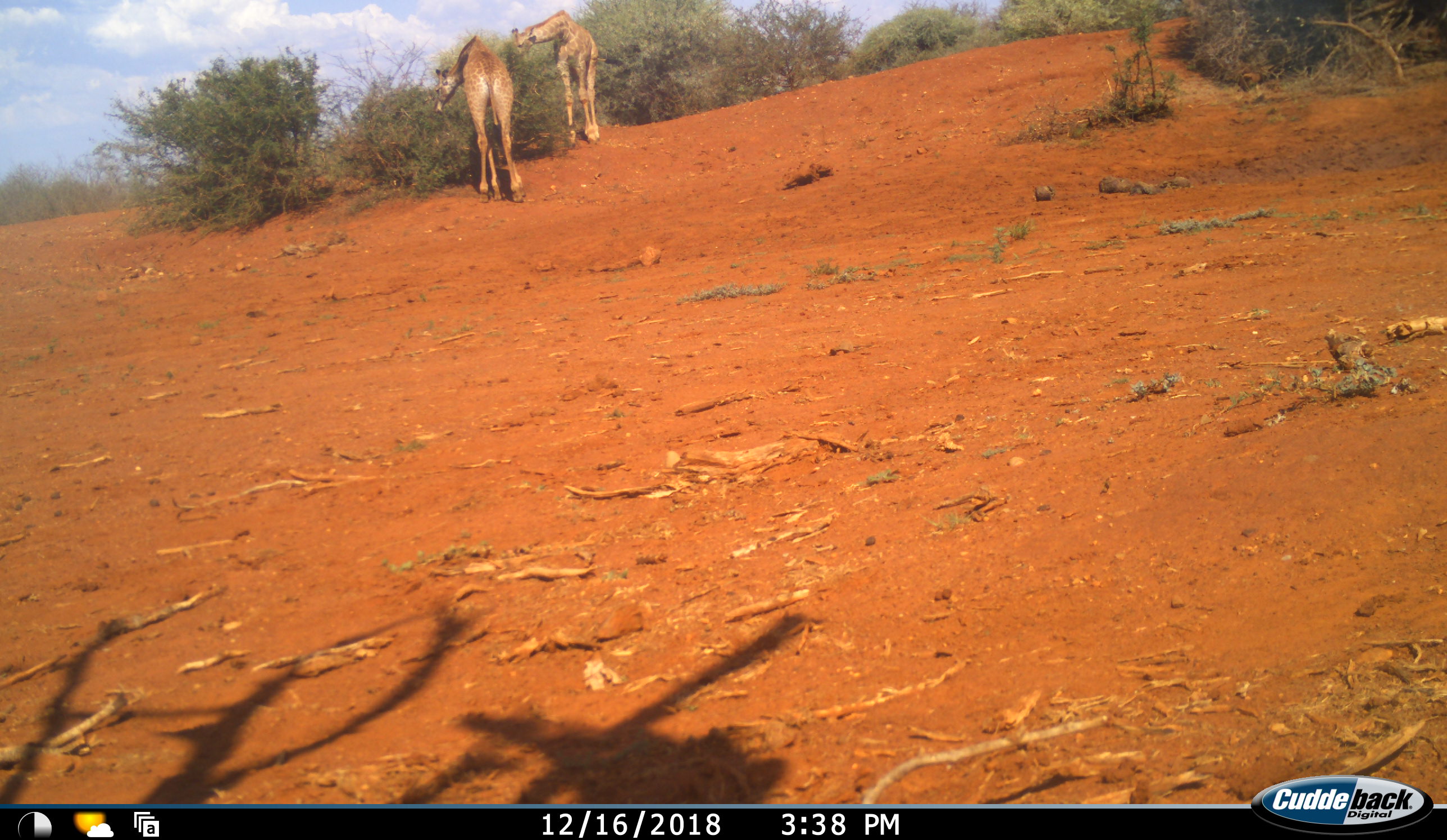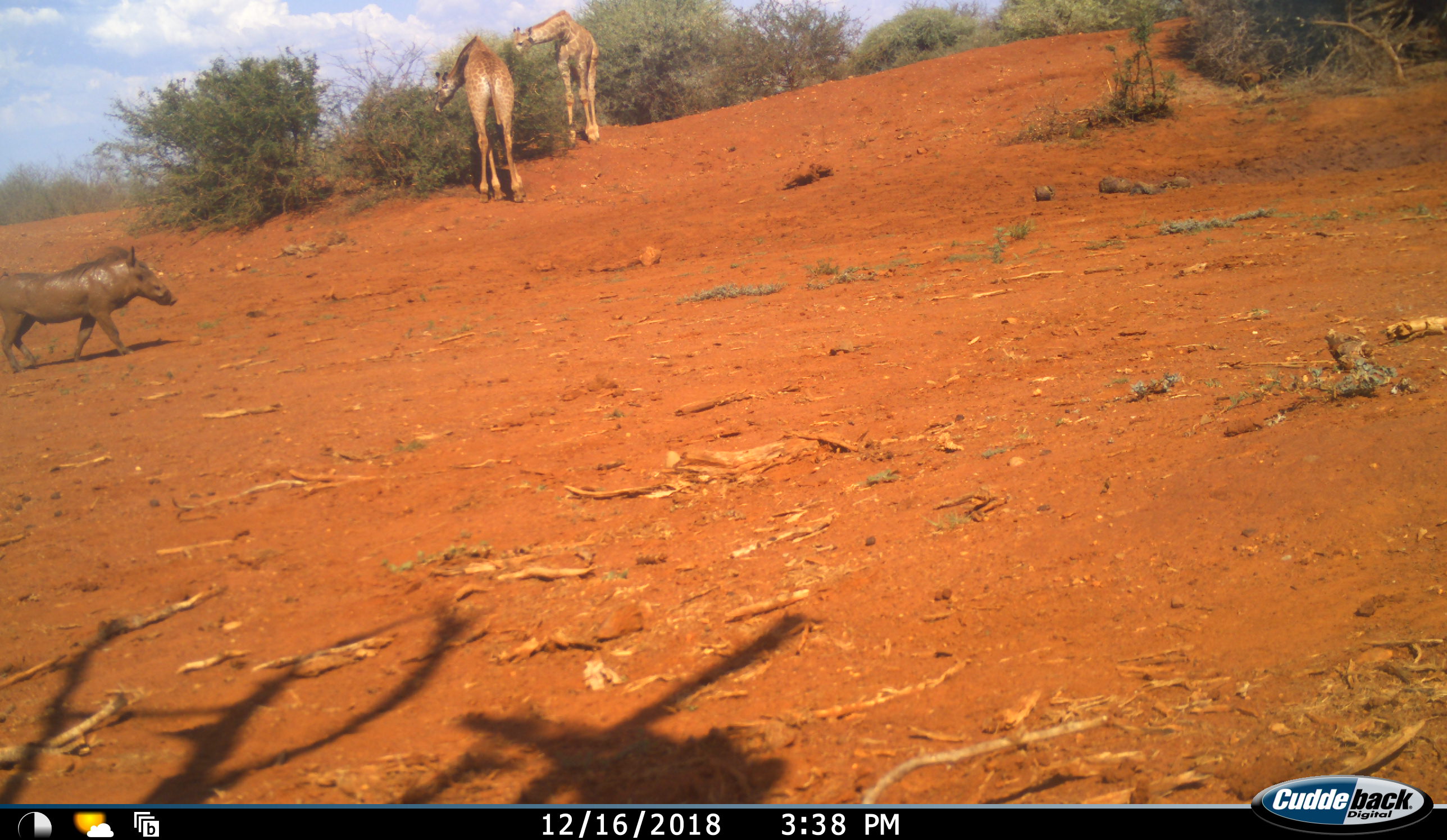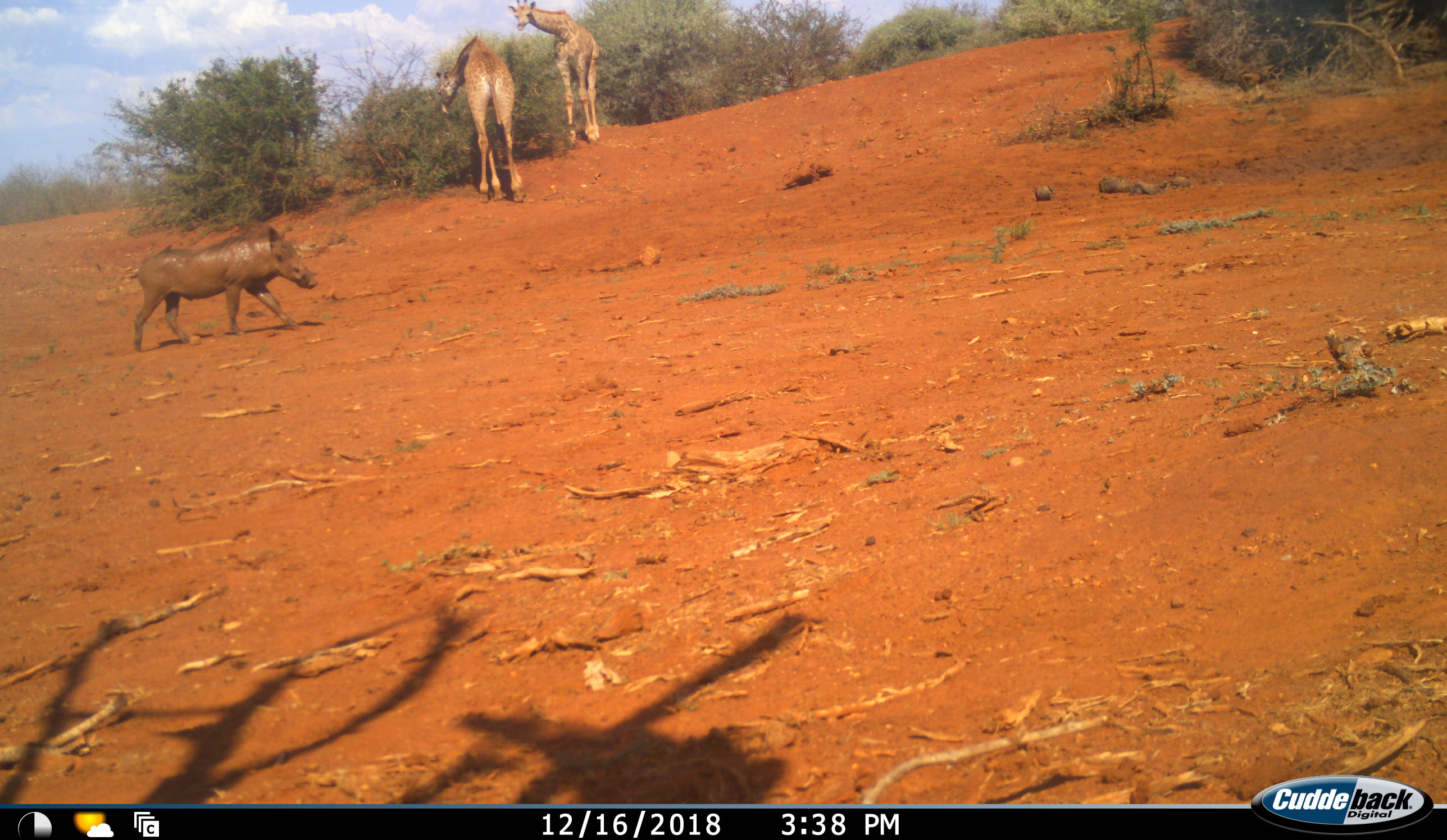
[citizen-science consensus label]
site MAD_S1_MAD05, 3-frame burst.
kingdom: Animalia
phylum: Chordata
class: Mammalia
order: Artiodactyla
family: Giraffidae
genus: Giraffa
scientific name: Giraffa camelopardalis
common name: giraffe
Giraffe (Giraffa camelopardalis), count 2. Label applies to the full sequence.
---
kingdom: Animalia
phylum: Chordata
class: Mammalia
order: Artiodactyla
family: Suidae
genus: Phacochoerus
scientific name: Phacochoerus africanus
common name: warthog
Warthog (Phacochoerus africanus), count 1. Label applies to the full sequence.